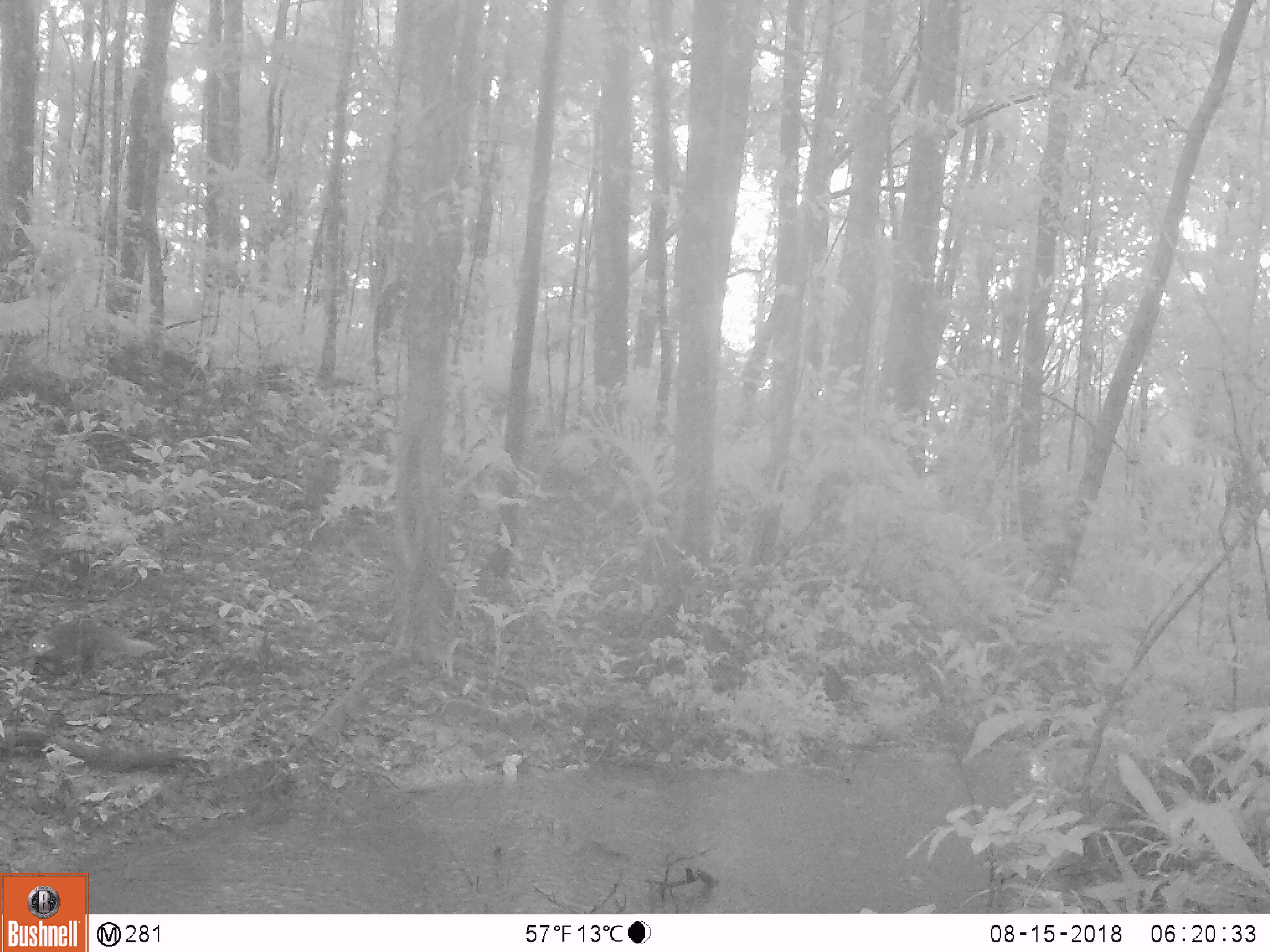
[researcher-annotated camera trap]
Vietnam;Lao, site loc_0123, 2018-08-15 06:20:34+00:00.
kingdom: Animalia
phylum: Chordata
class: Mammalia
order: Carnivora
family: Herpestidae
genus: Urva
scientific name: Urva urva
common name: crab-eating mongoose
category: crab eating mongoose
Crab eating mongoose (crab-eating mongoose) (Urva urva). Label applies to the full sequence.